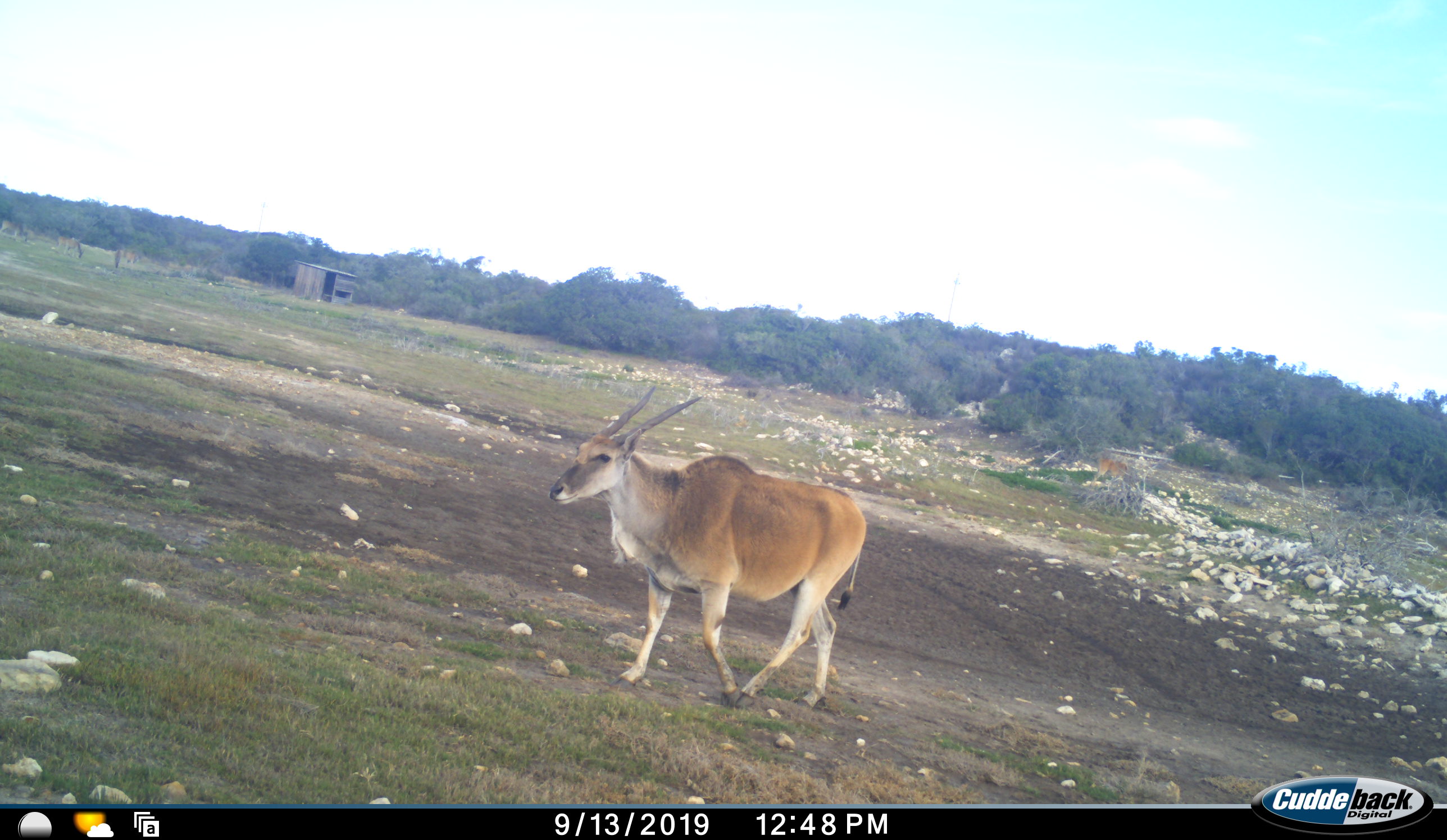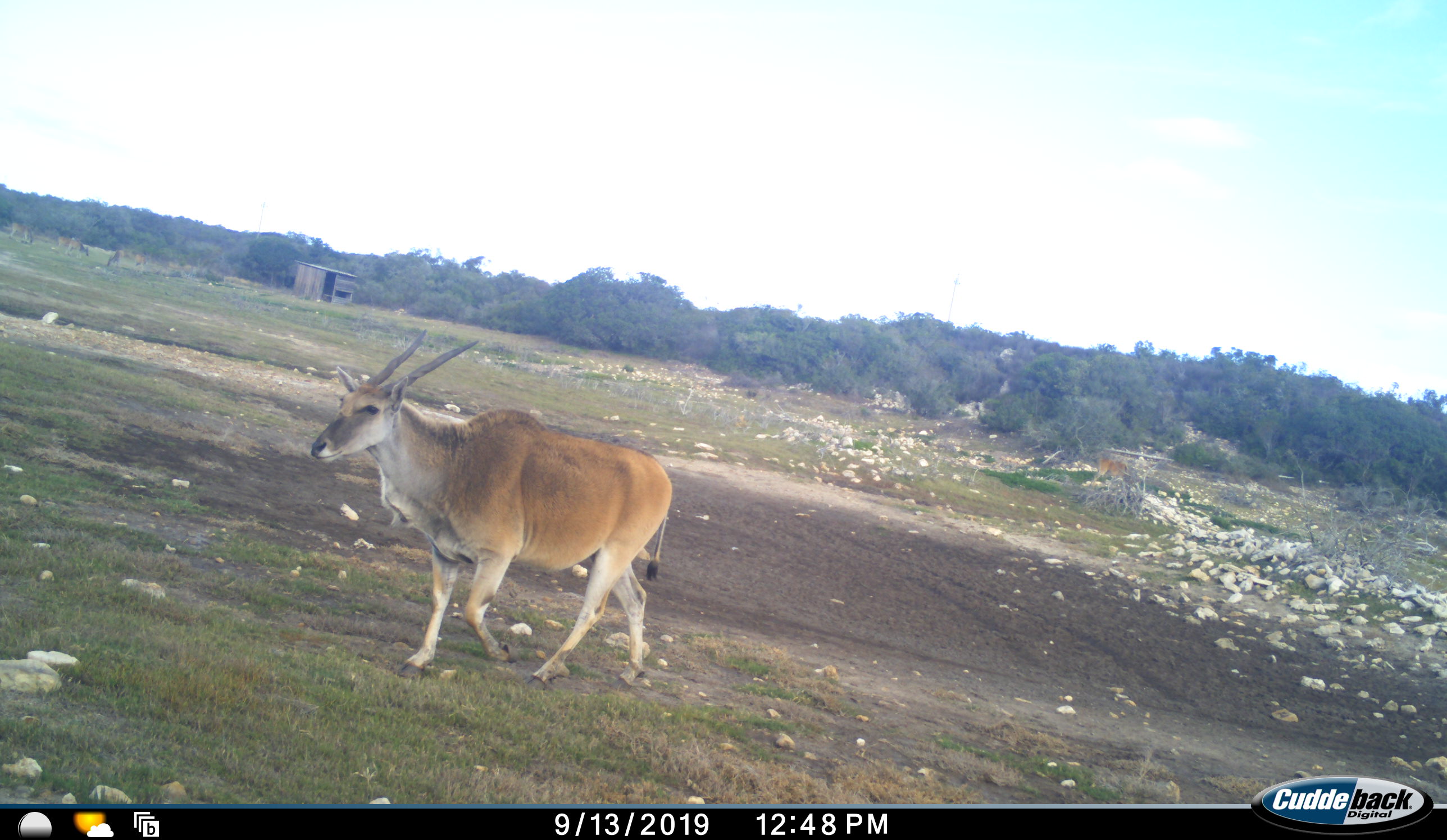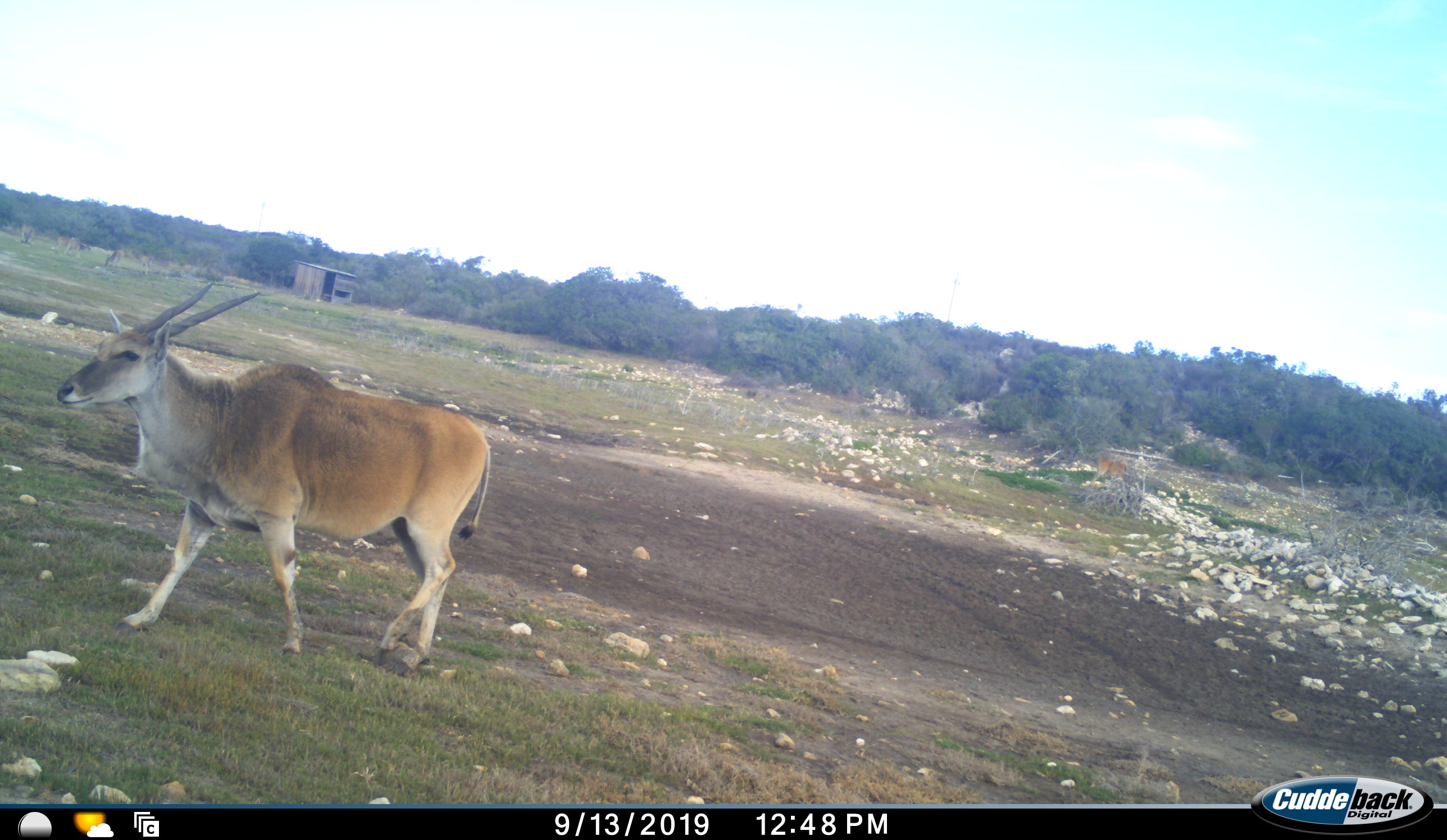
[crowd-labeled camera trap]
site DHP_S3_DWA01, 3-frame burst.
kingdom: Animalia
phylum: Chordata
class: Mammalia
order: Artiodactyla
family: Bovidae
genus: Tragelaphus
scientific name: Tragelaphus oryx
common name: eland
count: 1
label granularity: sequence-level